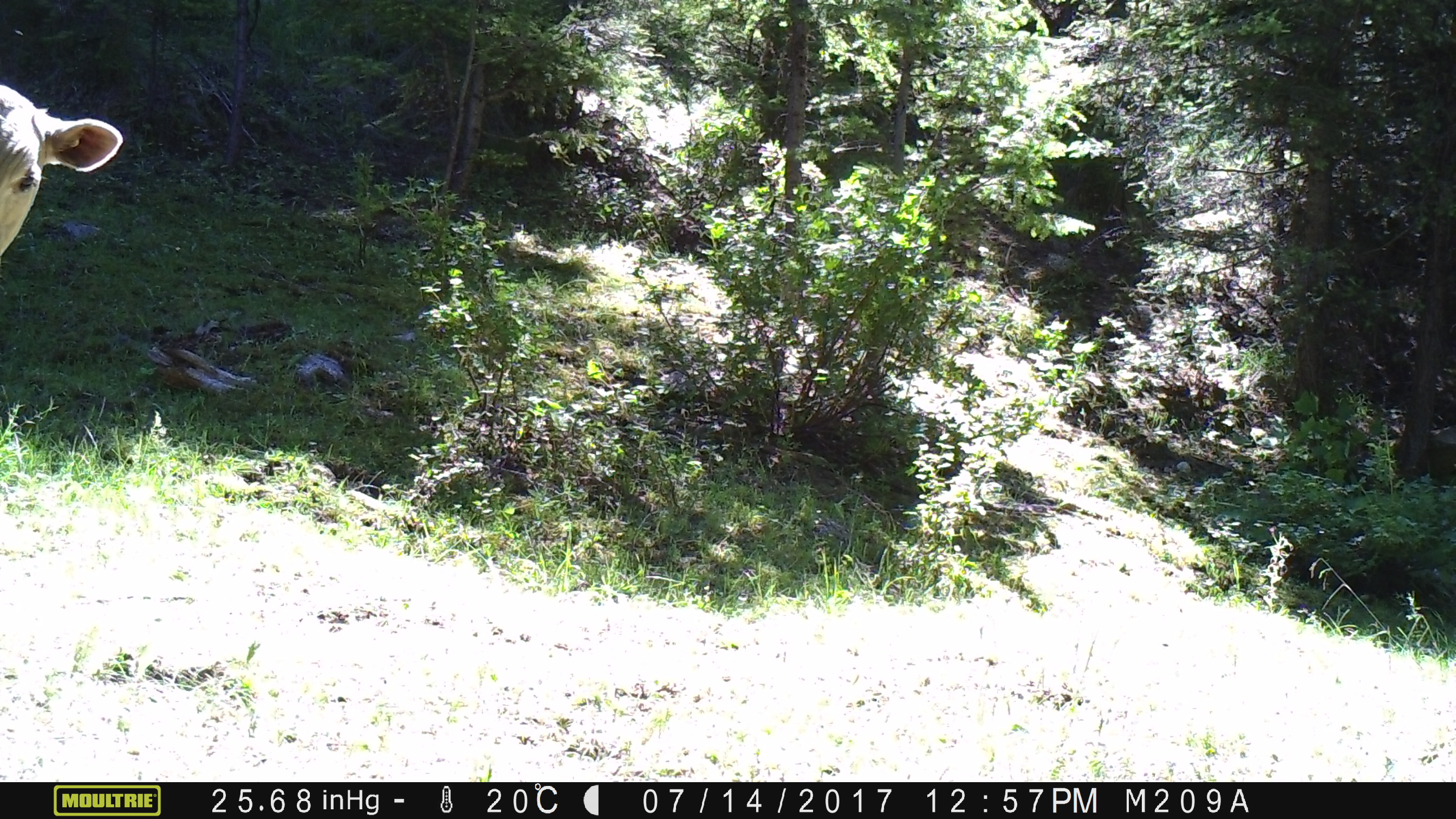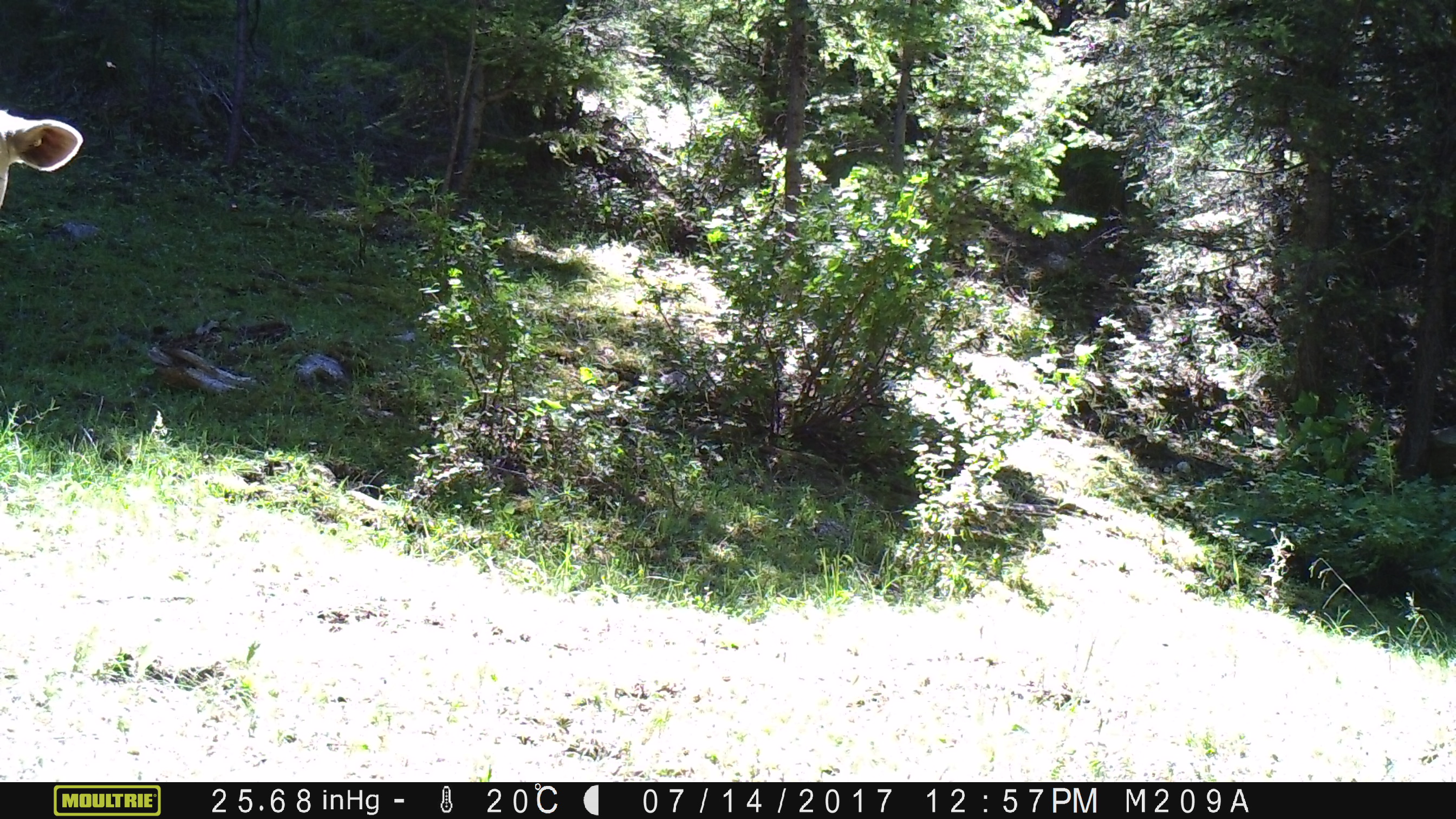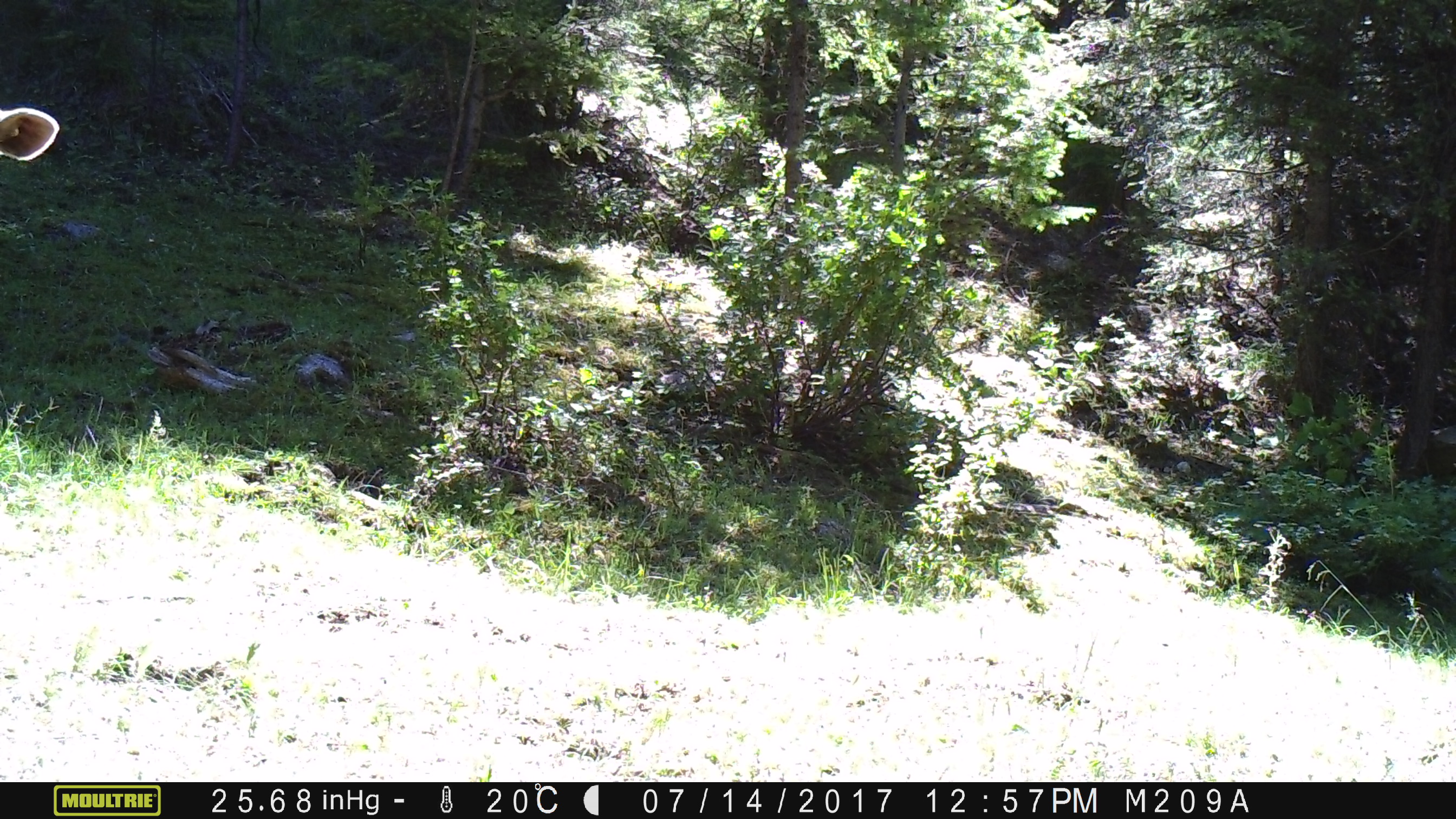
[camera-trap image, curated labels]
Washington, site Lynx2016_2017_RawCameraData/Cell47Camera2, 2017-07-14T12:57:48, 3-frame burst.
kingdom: Animalia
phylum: Chordata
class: Mammalia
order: Artiodactyla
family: Bovidae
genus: Bos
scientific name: Bos taurus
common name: domestic cattle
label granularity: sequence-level